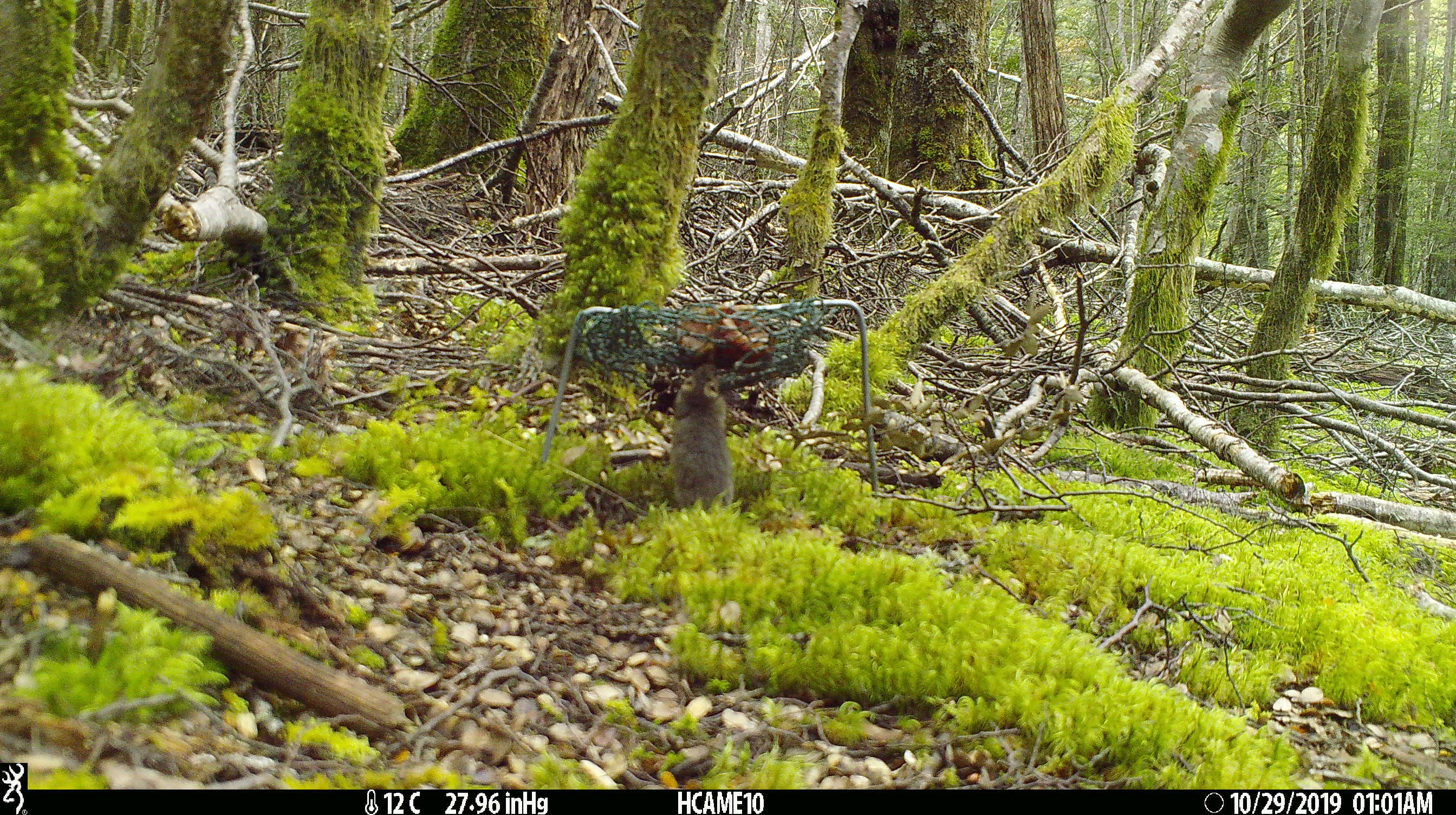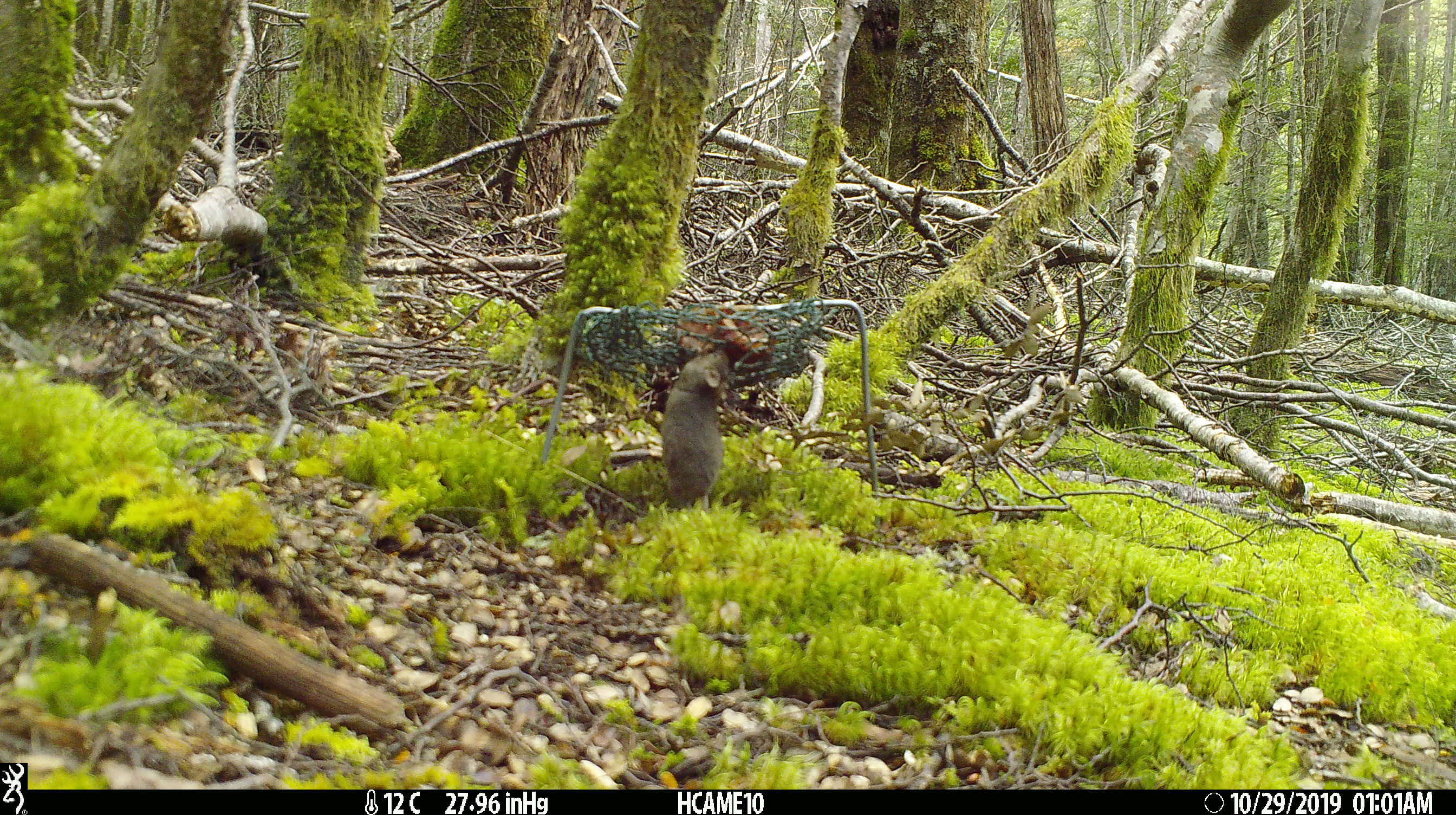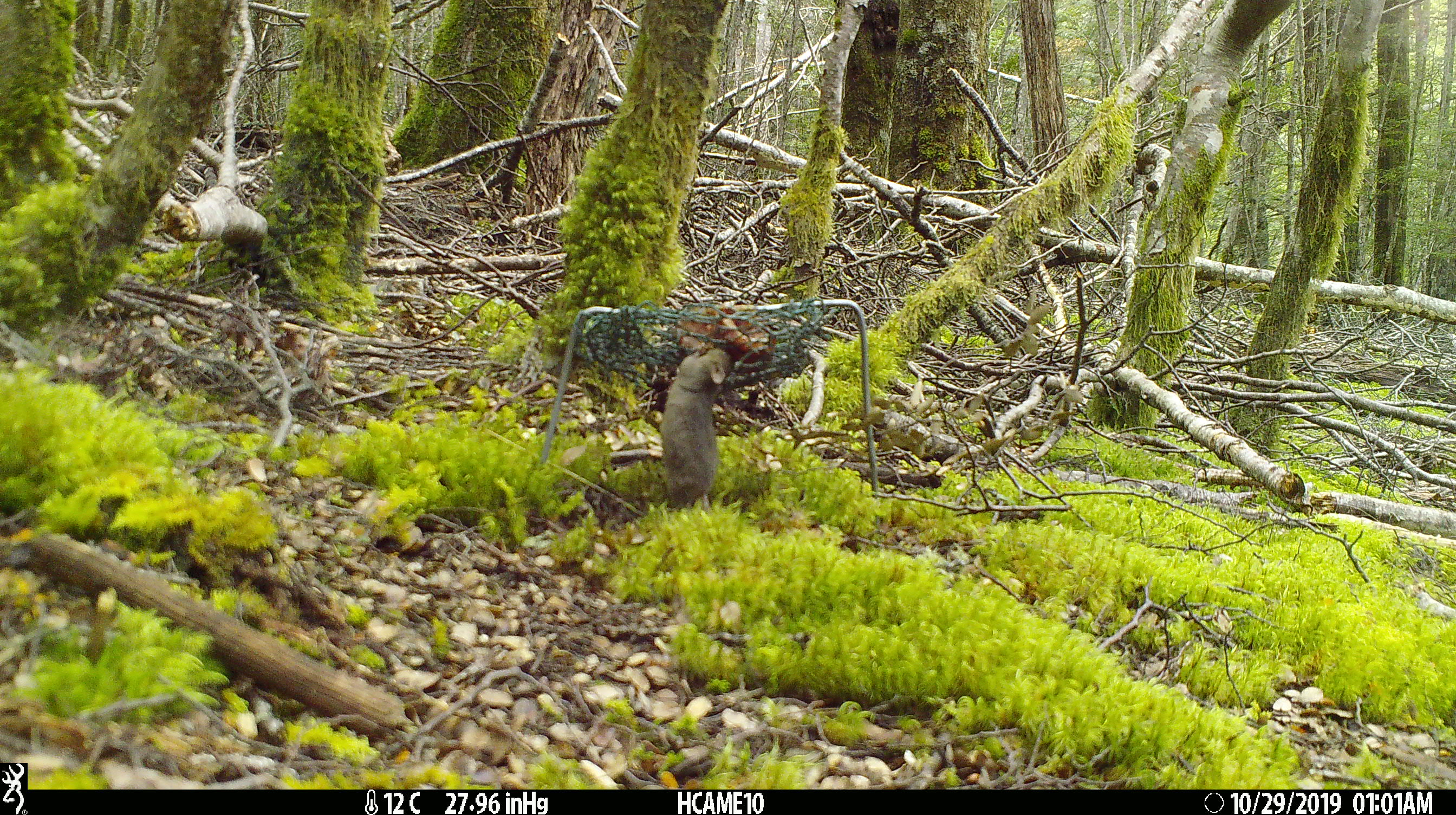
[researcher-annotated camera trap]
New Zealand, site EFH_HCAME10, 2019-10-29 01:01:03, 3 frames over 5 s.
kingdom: Animalia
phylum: Chordata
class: Mammalia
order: Rodentia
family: Muridae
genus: Mus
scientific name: Mus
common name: mouse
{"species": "mouse (Mus)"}